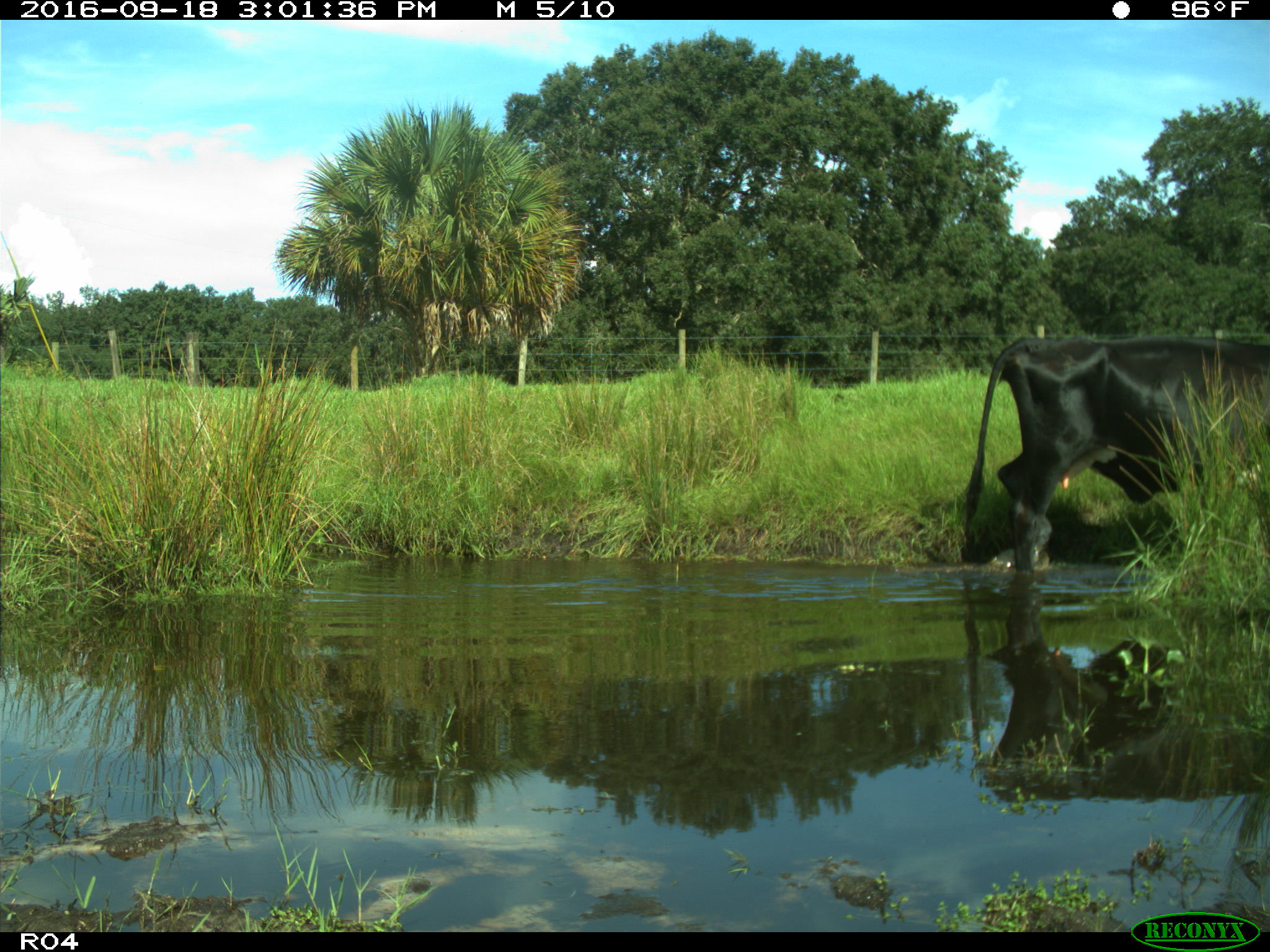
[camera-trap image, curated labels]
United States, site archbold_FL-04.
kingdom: Animalia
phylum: Chordata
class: Mammalia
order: Artiodactyla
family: Bovidae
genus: Bos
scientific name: Bos taurus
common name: domestic cow